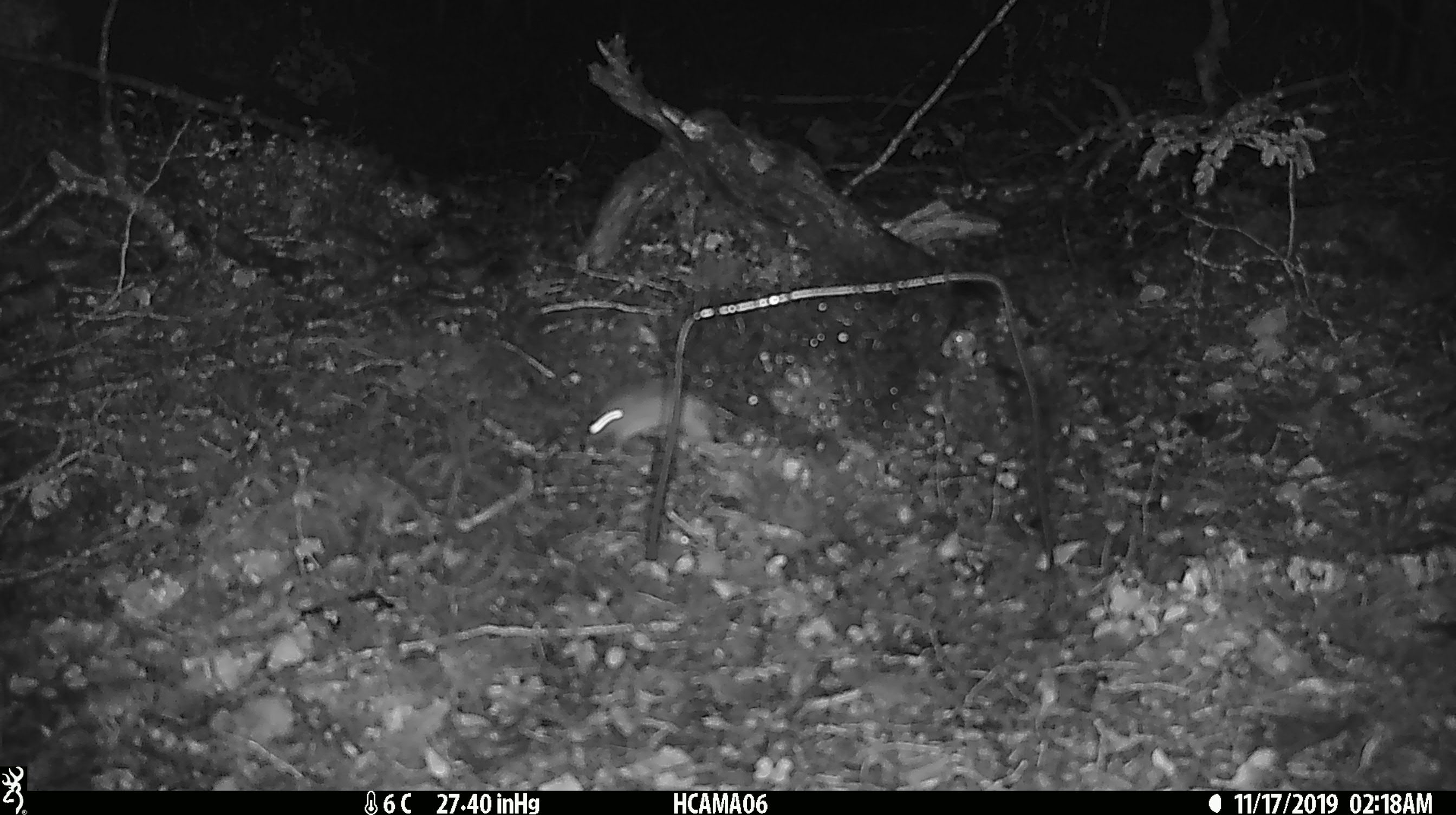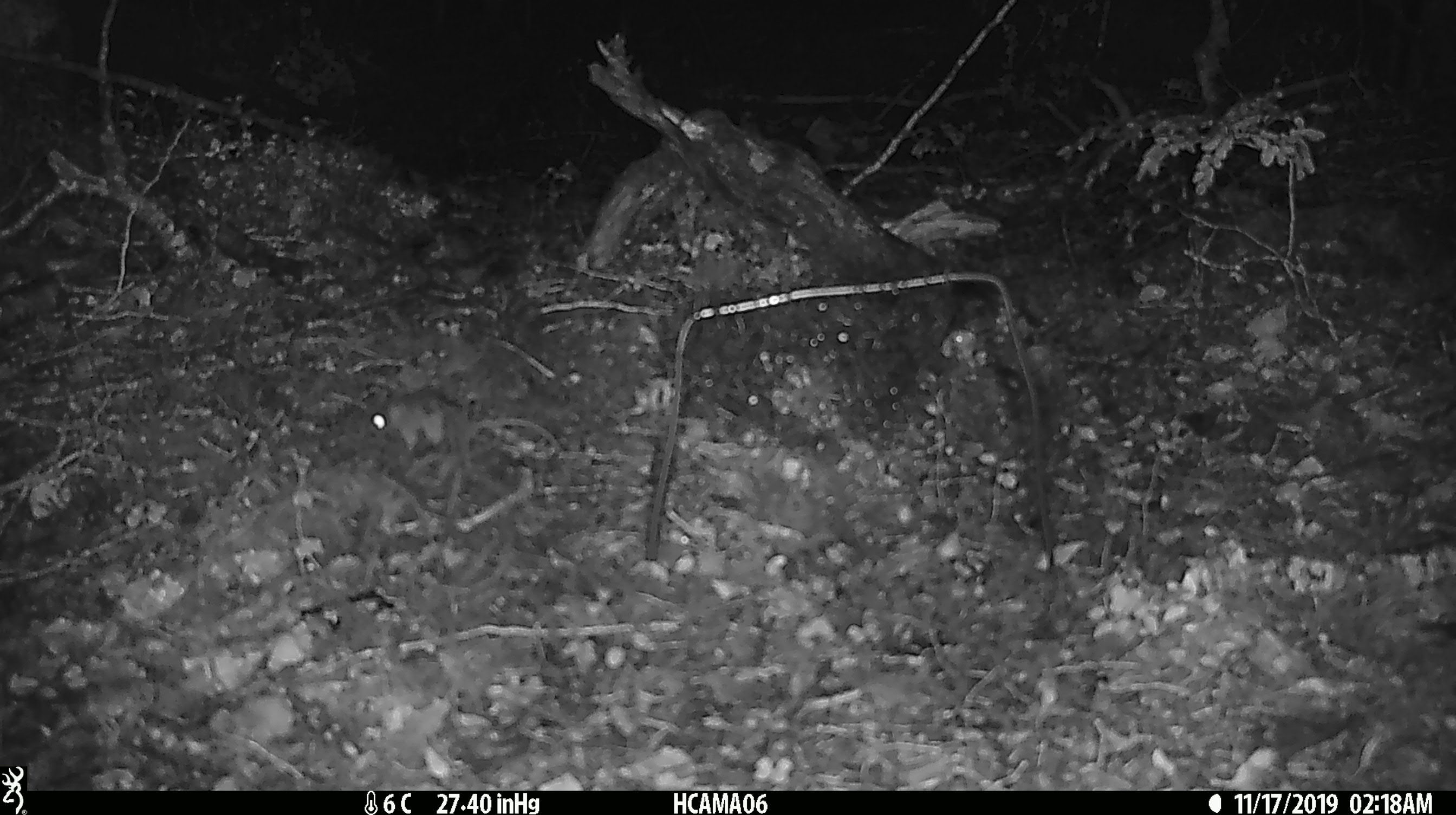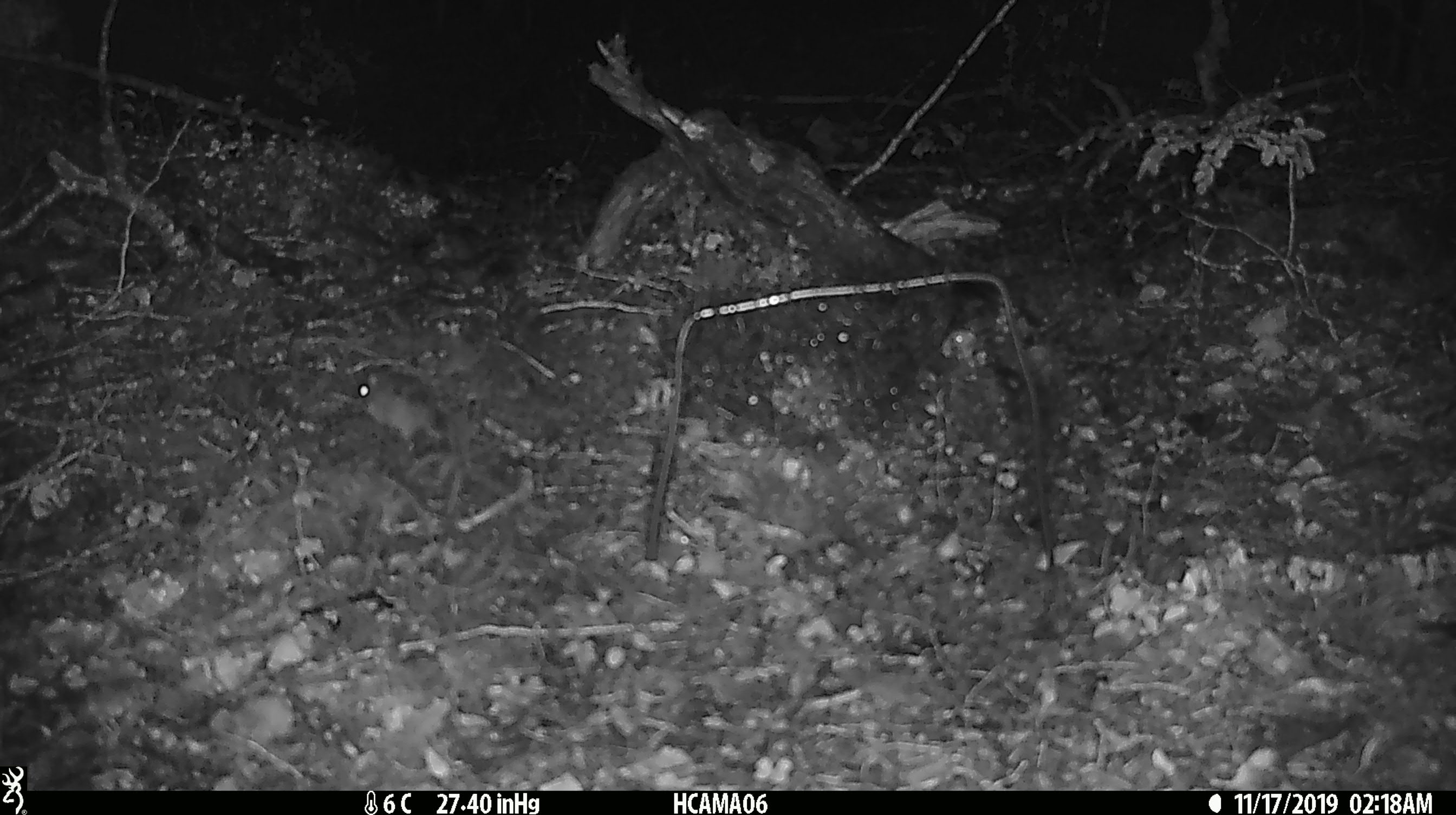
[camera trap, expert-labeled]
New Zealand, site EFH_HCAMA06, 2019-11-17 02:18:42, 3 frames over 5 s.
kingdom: Animalia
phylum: Chordata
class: Mammalia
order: Rodentia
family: Muridae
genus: Mus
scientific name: Mus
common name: mouse